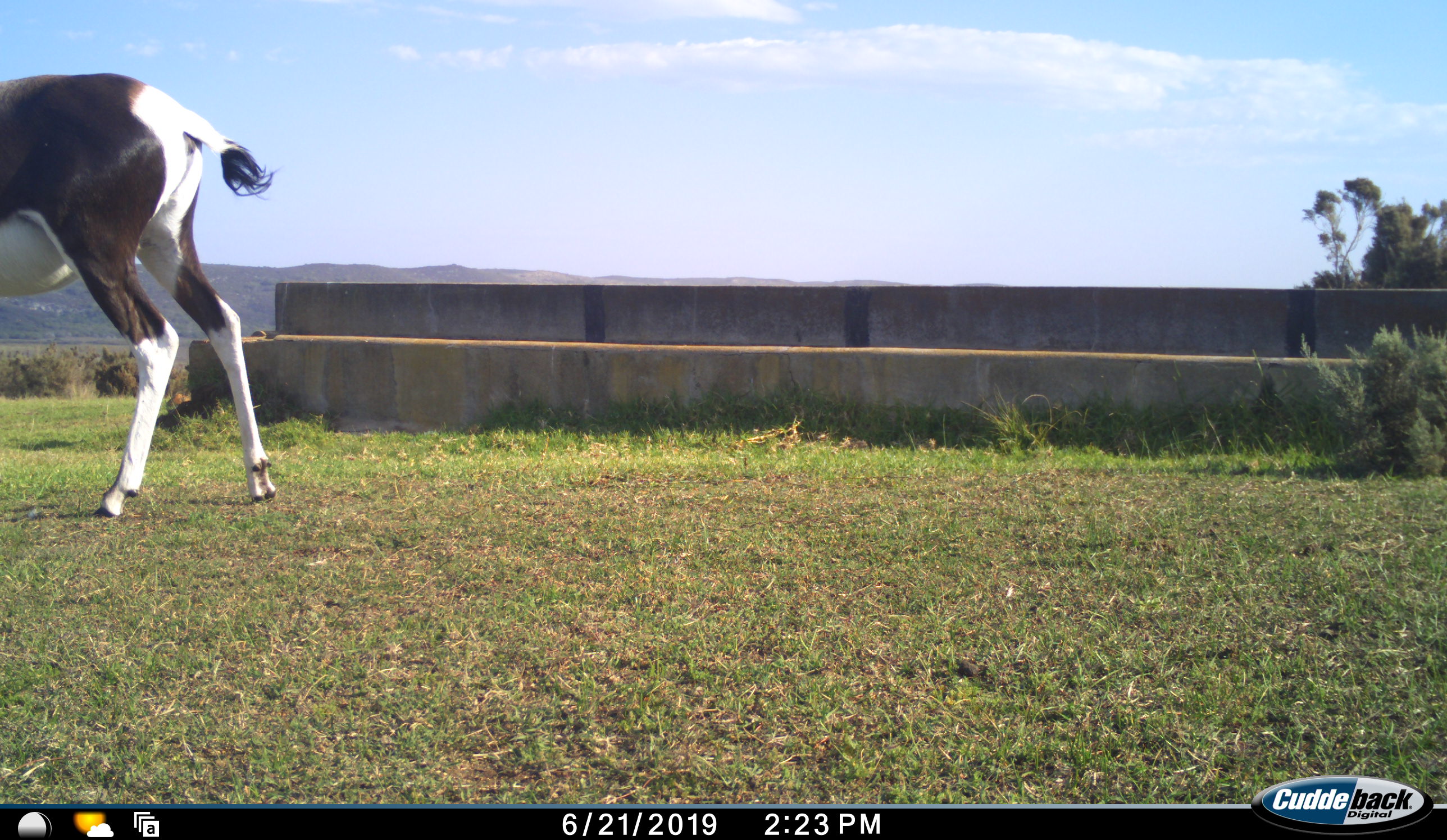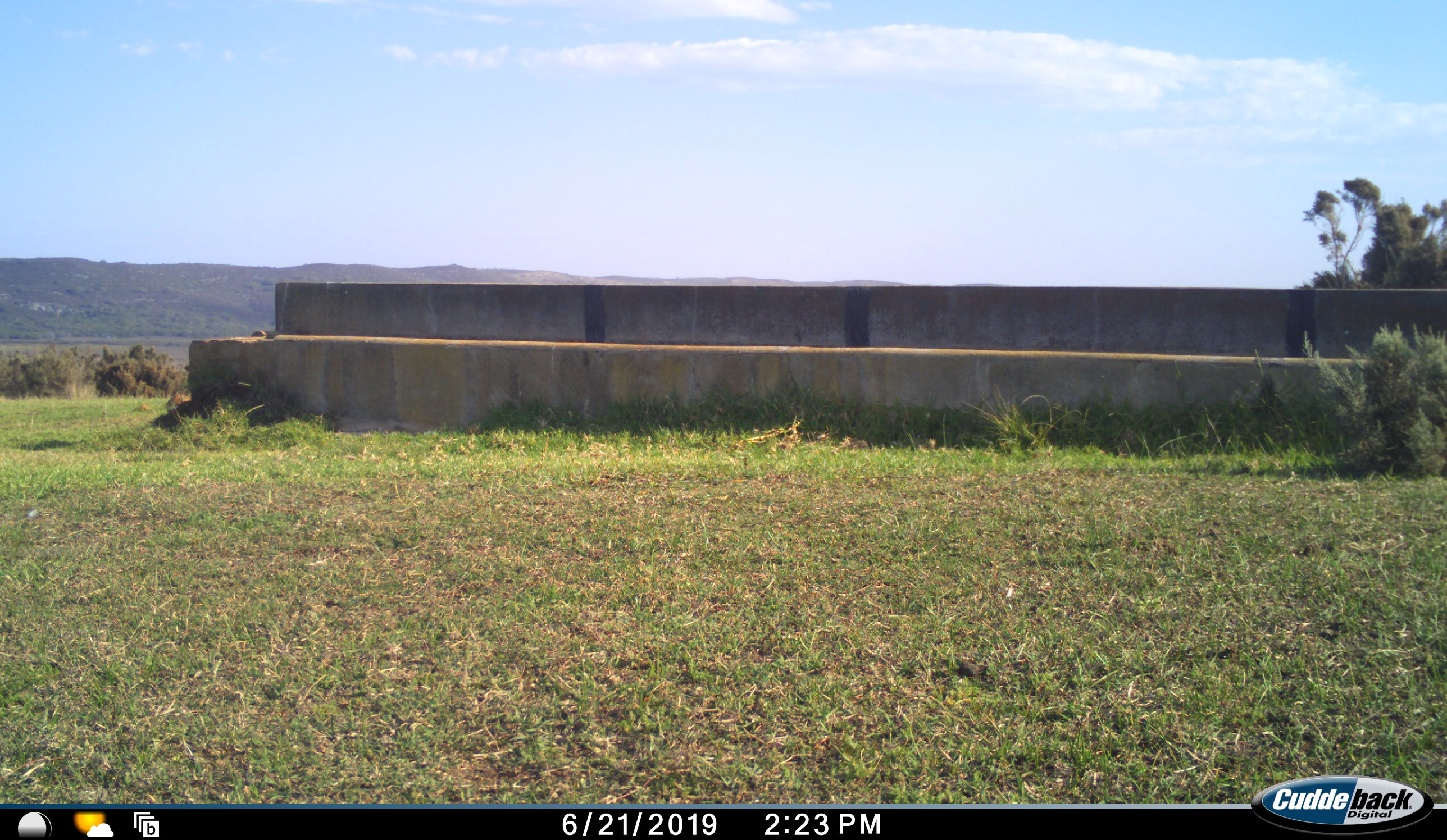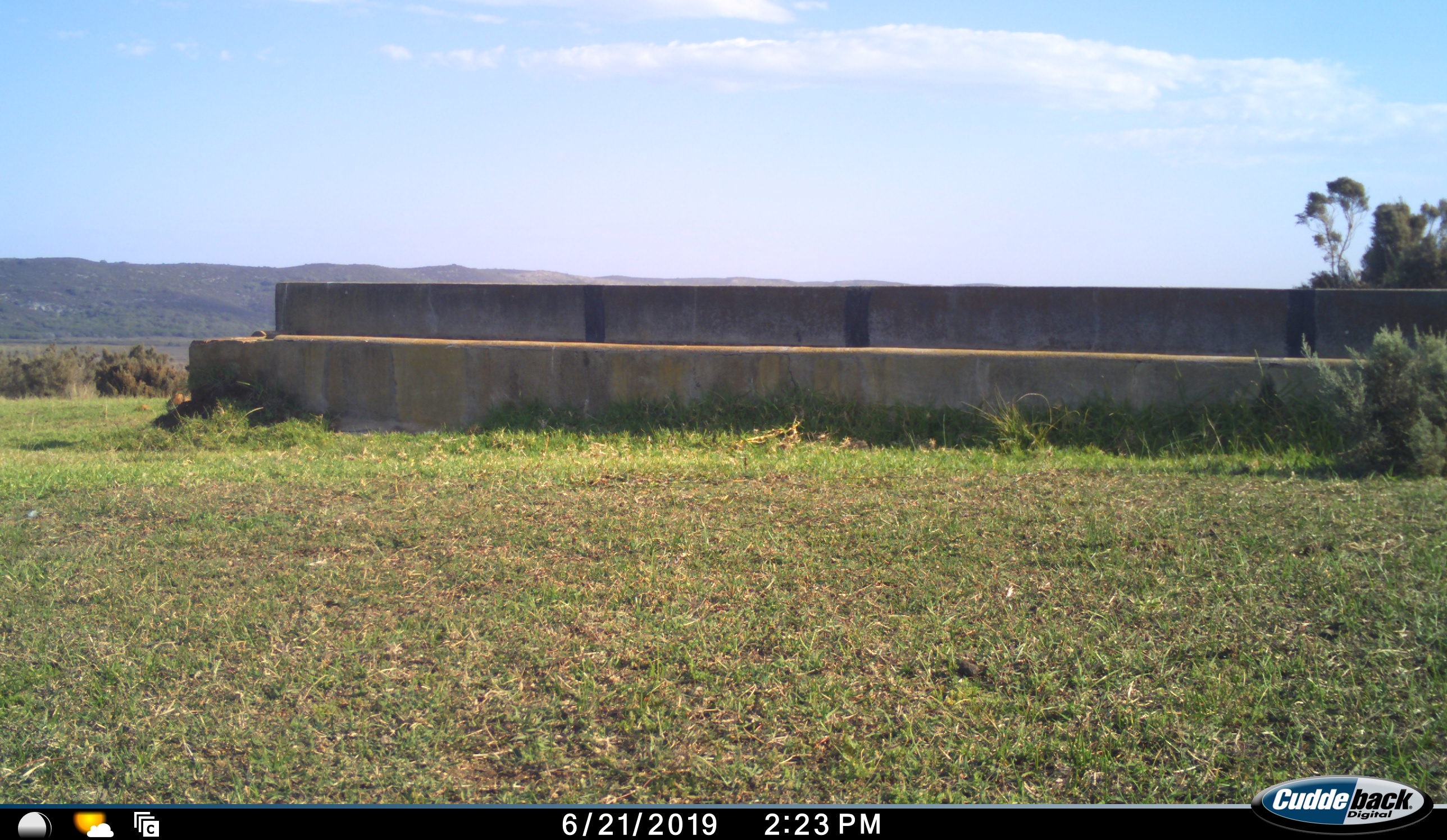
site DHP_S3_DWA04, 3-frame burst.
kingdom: Animalia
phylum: Chordata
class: Mammalia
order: Artiodactyla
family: Bovidae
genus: Damaliscus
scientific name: Damaliscus pygargus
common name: bontebok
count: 1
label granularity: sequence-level